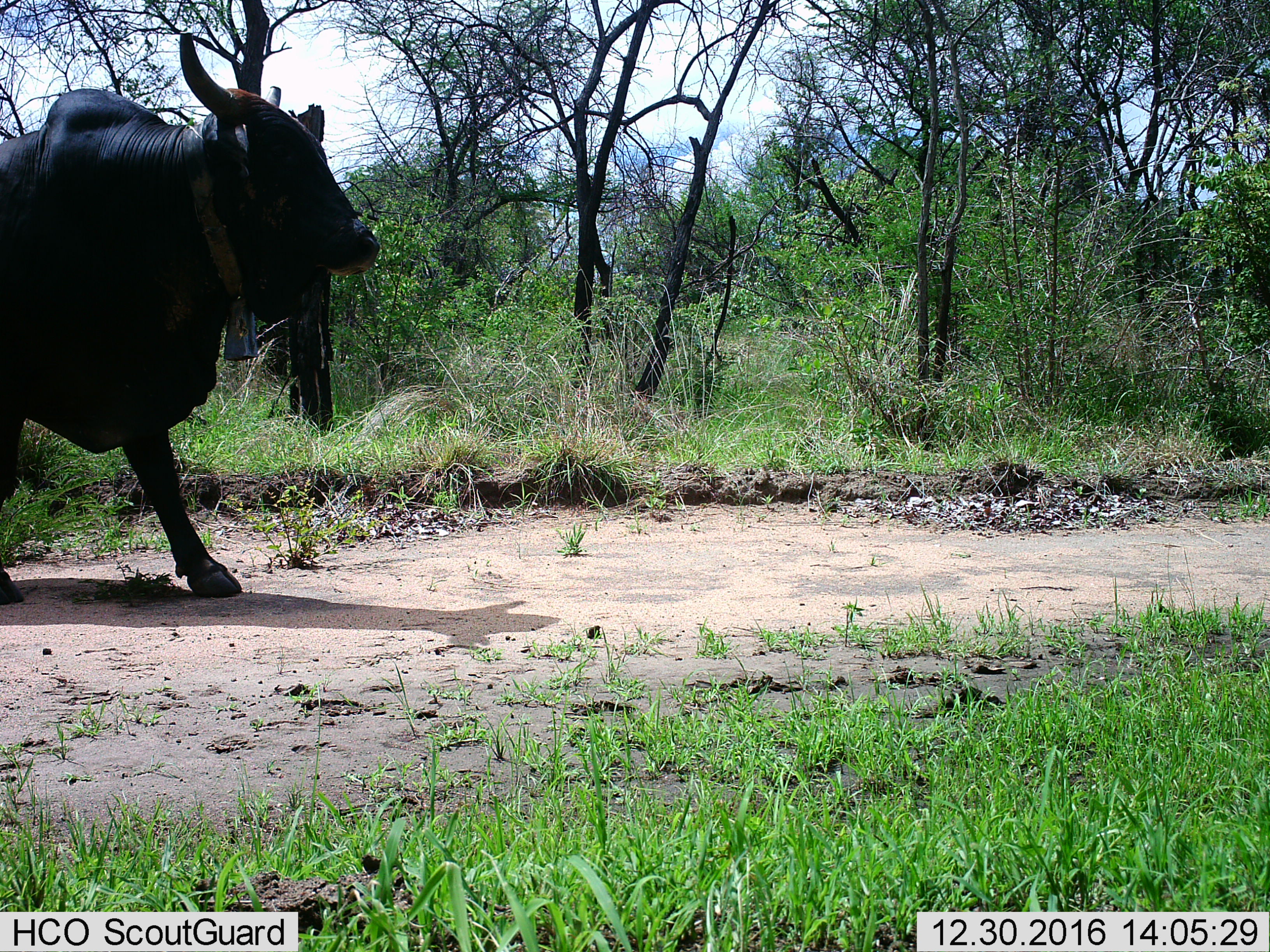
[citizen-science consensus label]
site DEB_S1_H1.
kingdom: Animalia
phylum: Chordata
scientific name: Vertebrata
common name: domestic animal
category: domesticanimal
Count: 1.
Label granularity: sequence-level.